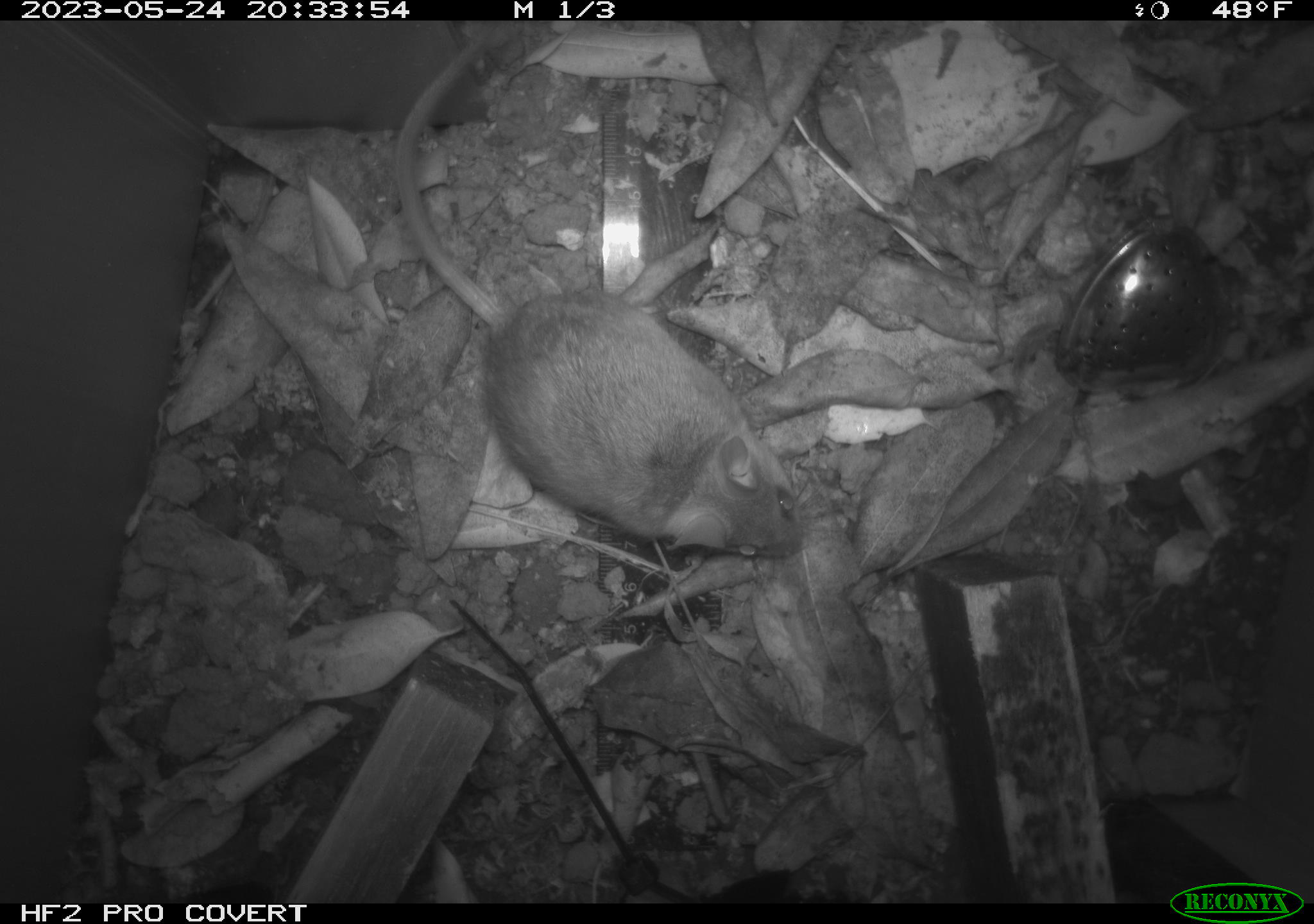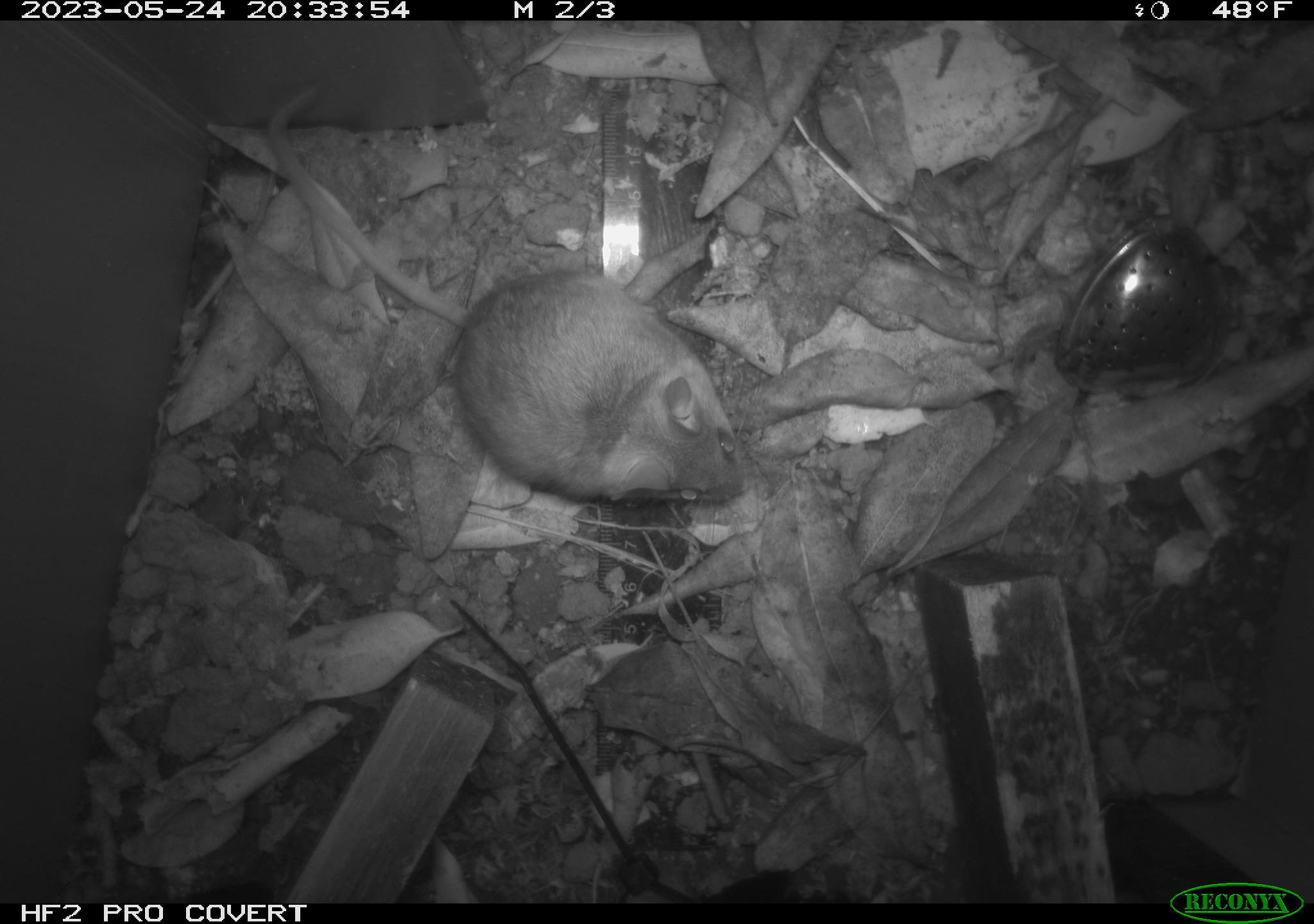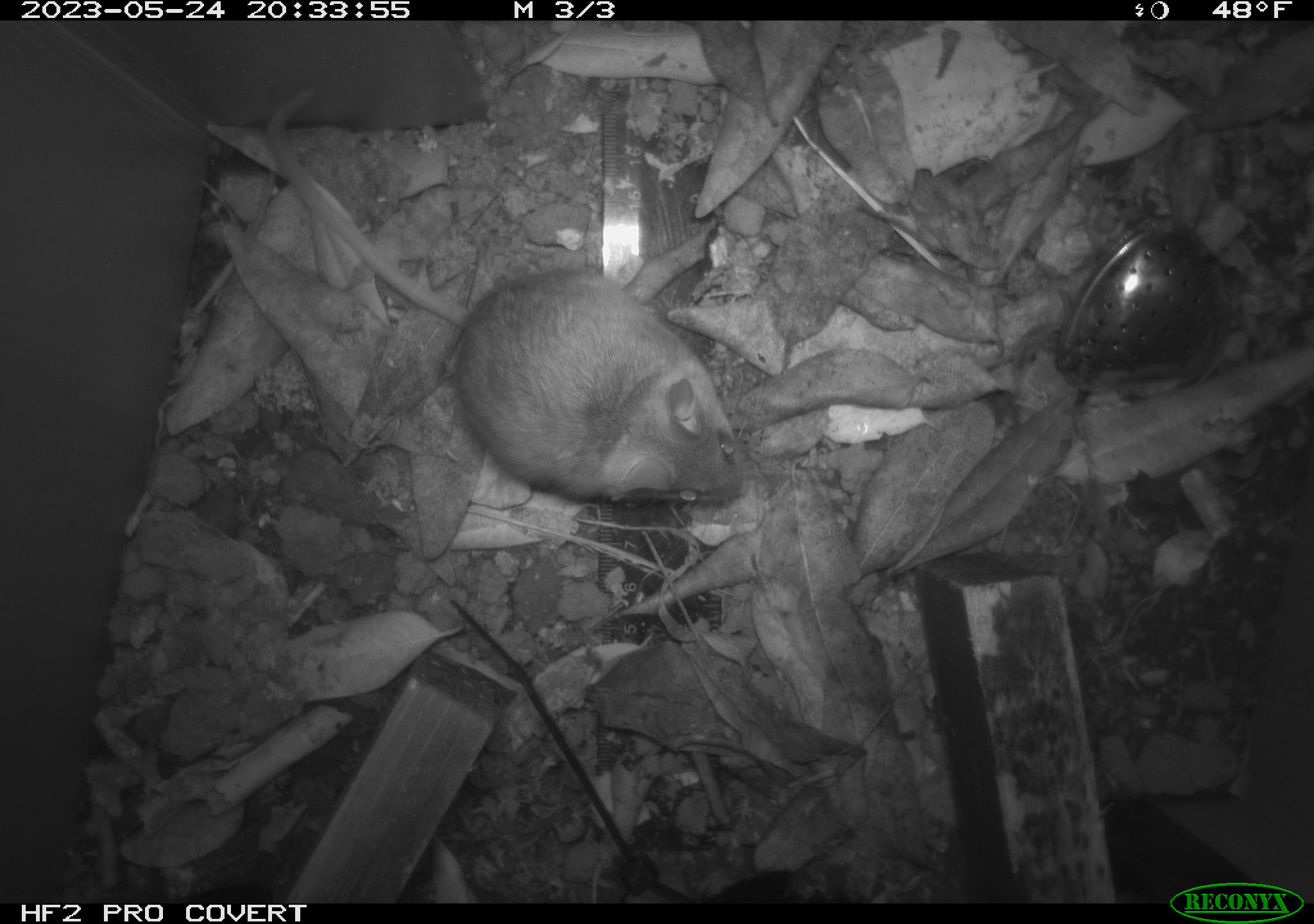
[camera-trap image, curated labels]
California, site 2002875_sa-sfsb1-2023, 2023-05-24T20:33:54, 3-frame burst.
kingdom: Animalia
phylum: Chordata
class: Mammalia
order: Rodentia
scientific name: Rodentia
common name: mouse species